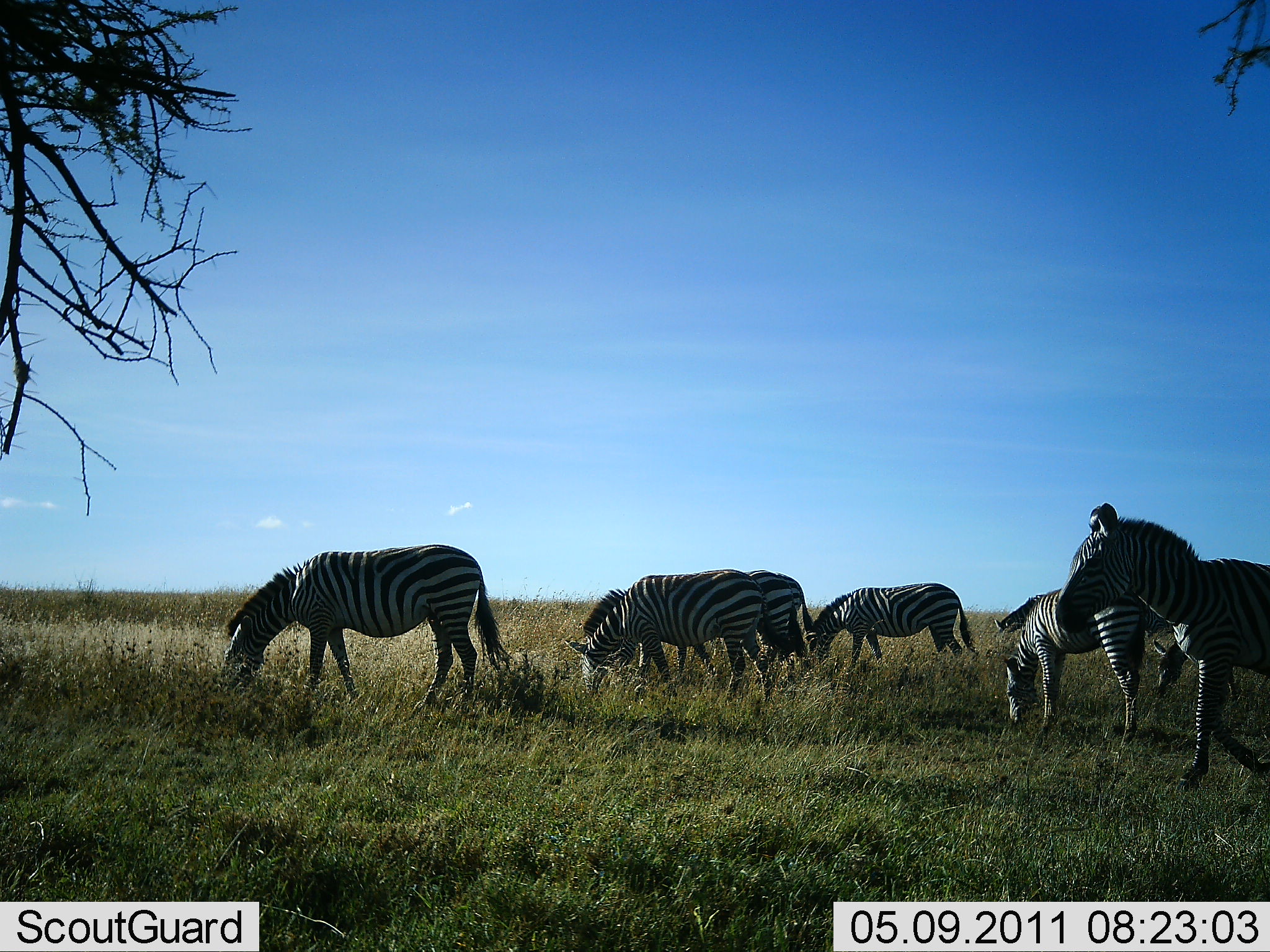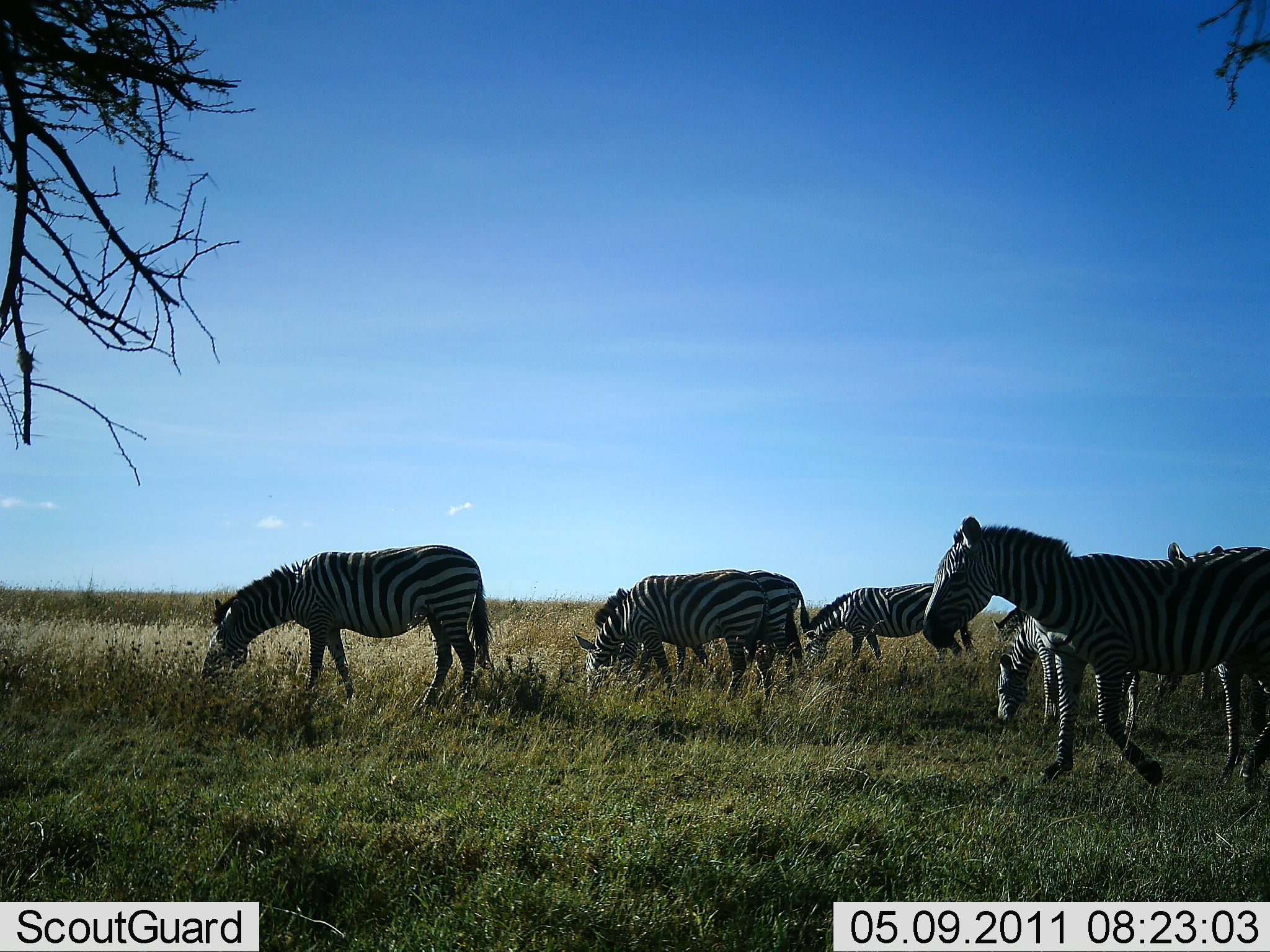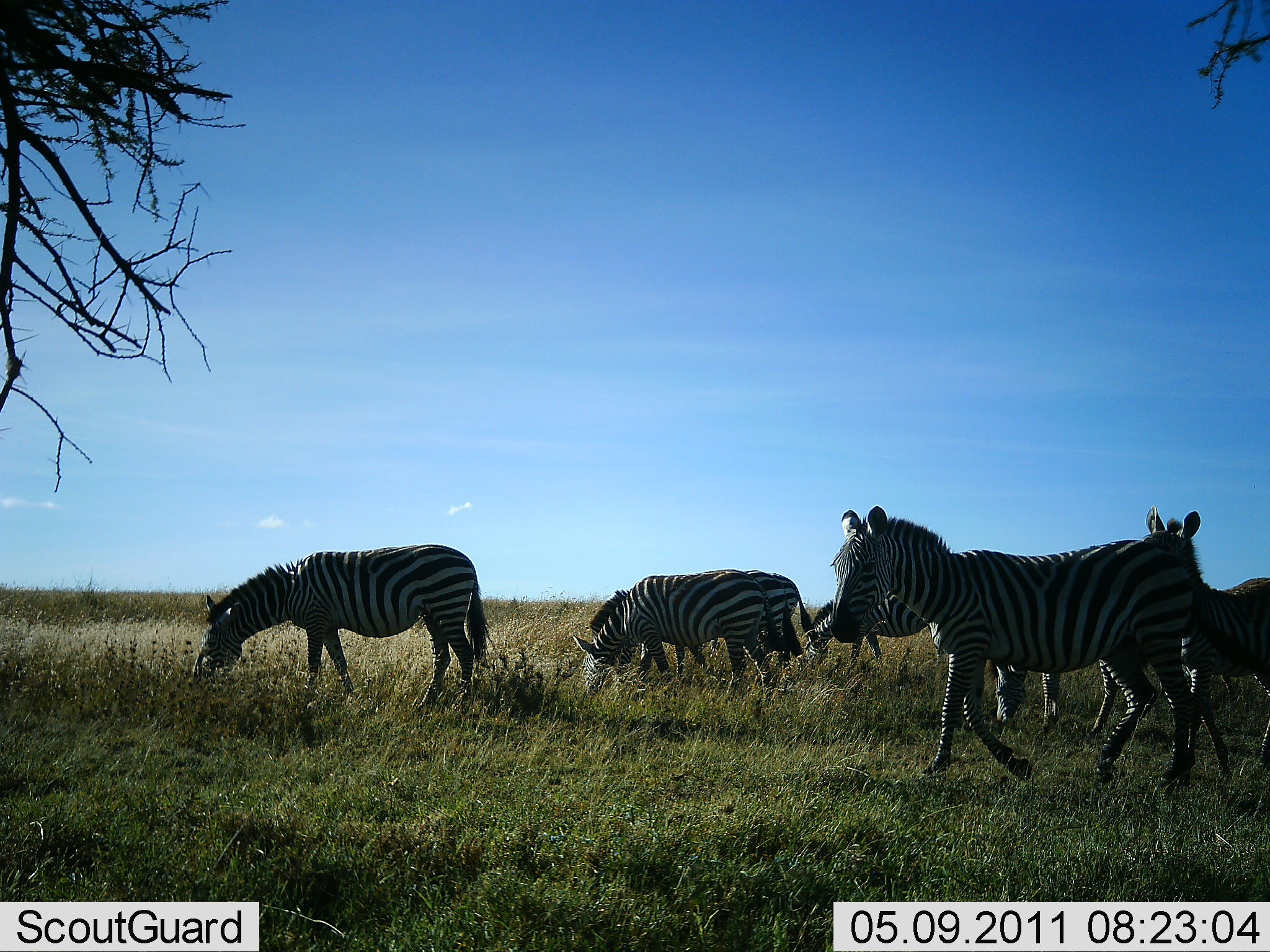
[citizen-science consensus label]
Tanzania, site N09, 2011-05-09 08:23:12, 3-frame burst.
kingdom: Animalia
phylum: Chordata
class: Mammalia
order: Perissodactyla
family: Equidae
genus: Equus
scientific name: Equus quagga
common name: plains zebra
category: zebra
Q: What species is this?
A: Zebra (plains zebra) (Equus quagga).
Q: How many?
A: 7.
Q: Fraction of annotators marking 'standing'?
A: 30%.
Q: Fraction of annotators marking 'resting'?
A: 10%.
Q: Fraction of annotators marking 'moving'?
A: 80%.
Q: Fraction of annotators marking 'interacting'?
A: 10%.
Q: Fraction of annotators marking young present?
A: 0%.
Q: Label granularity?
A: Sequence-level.